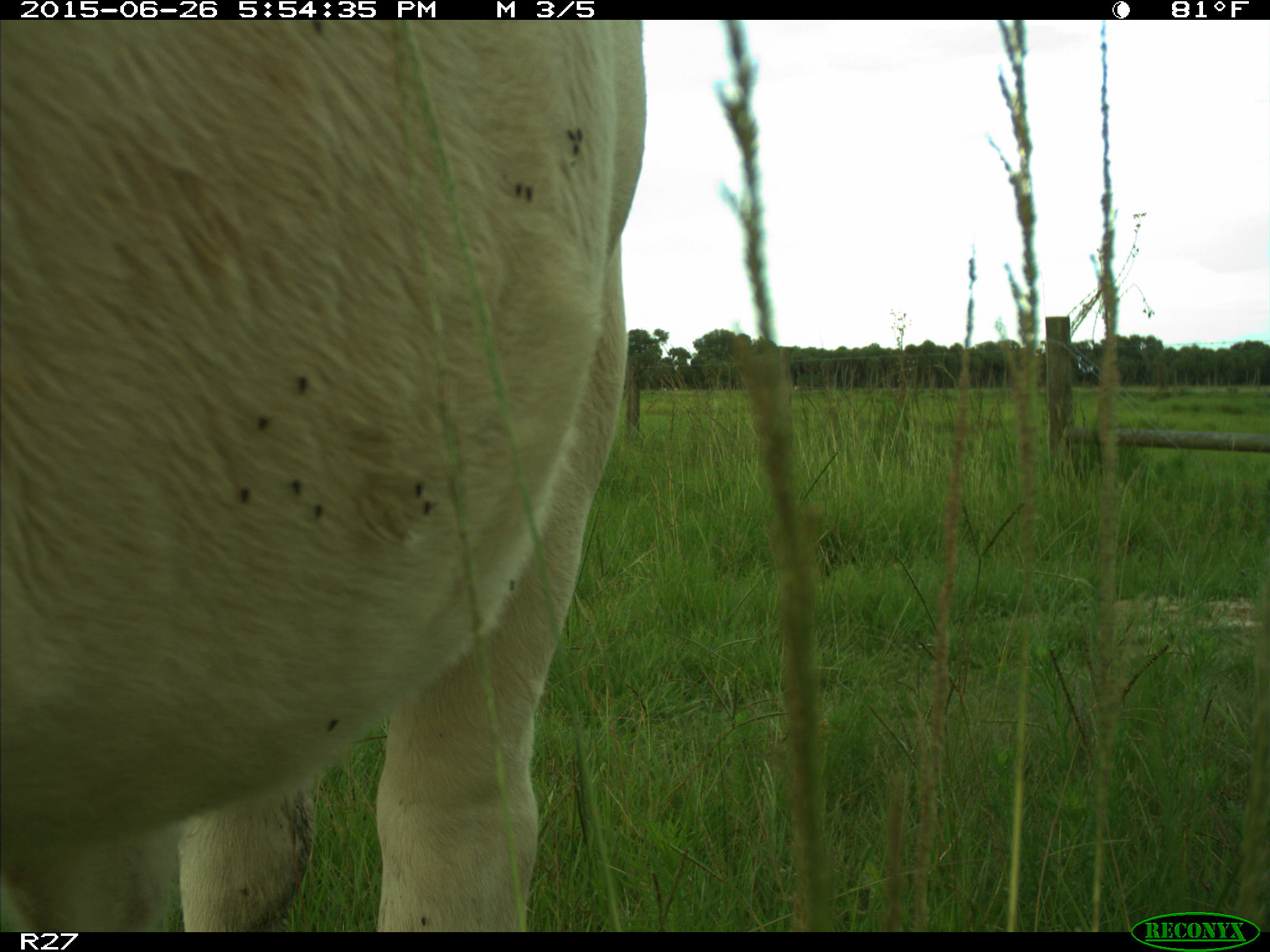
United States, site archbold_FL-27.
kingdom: Animalia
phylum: Chordata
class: Mammalia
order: Artiodactyla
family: Bovidae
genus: Bos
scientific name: Bos taurus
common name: domestic cow